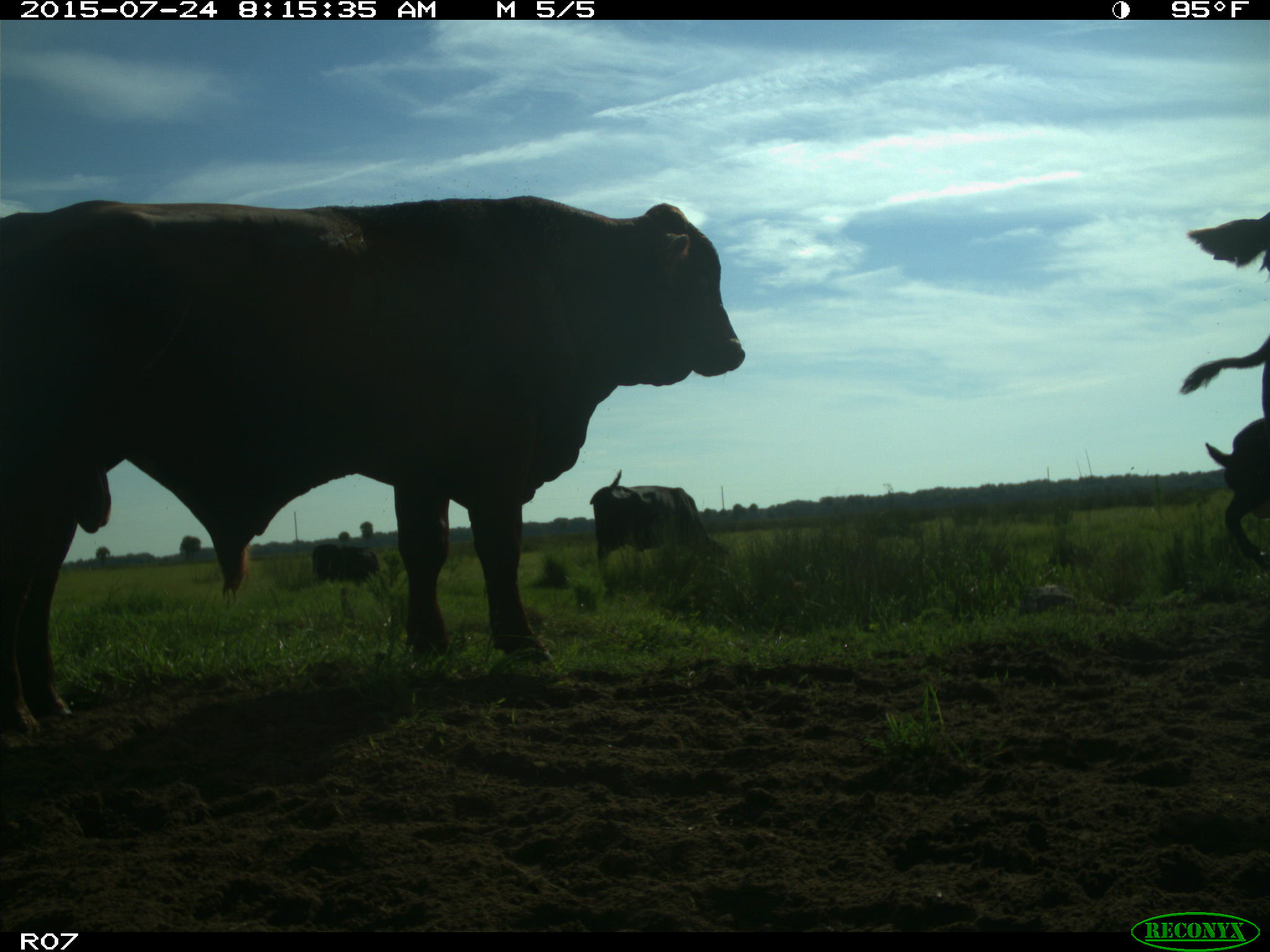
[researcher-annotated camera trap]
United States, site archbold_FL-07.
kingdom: Animalia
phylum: Chordata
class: Mammalia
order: Artiodactyla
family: Bovidae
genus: Bos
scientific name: Bos taurus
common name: domestic cow